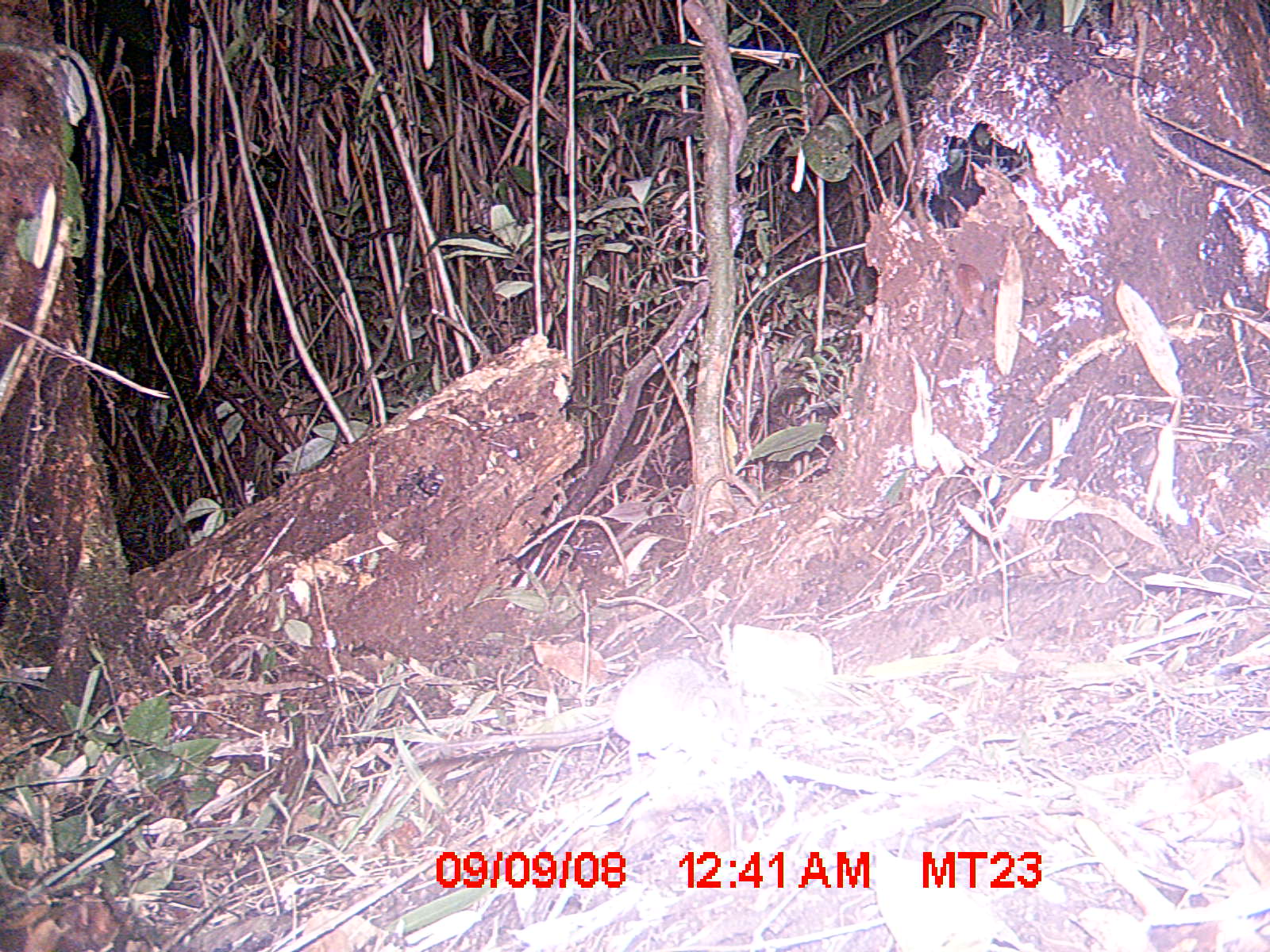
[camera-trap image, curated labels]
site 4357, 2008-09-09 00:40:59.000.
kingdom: Animalia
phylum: Chordata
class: Mammalia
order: Rodentia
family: Nesomyidae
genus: Eliurus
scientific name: Eliurus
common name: eliurus rat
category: eliurus sp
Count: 1.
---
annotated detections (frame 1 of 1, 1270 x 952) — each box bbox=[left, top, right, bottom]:
eliurus sp: bbox=[612, 657, 754, 777]